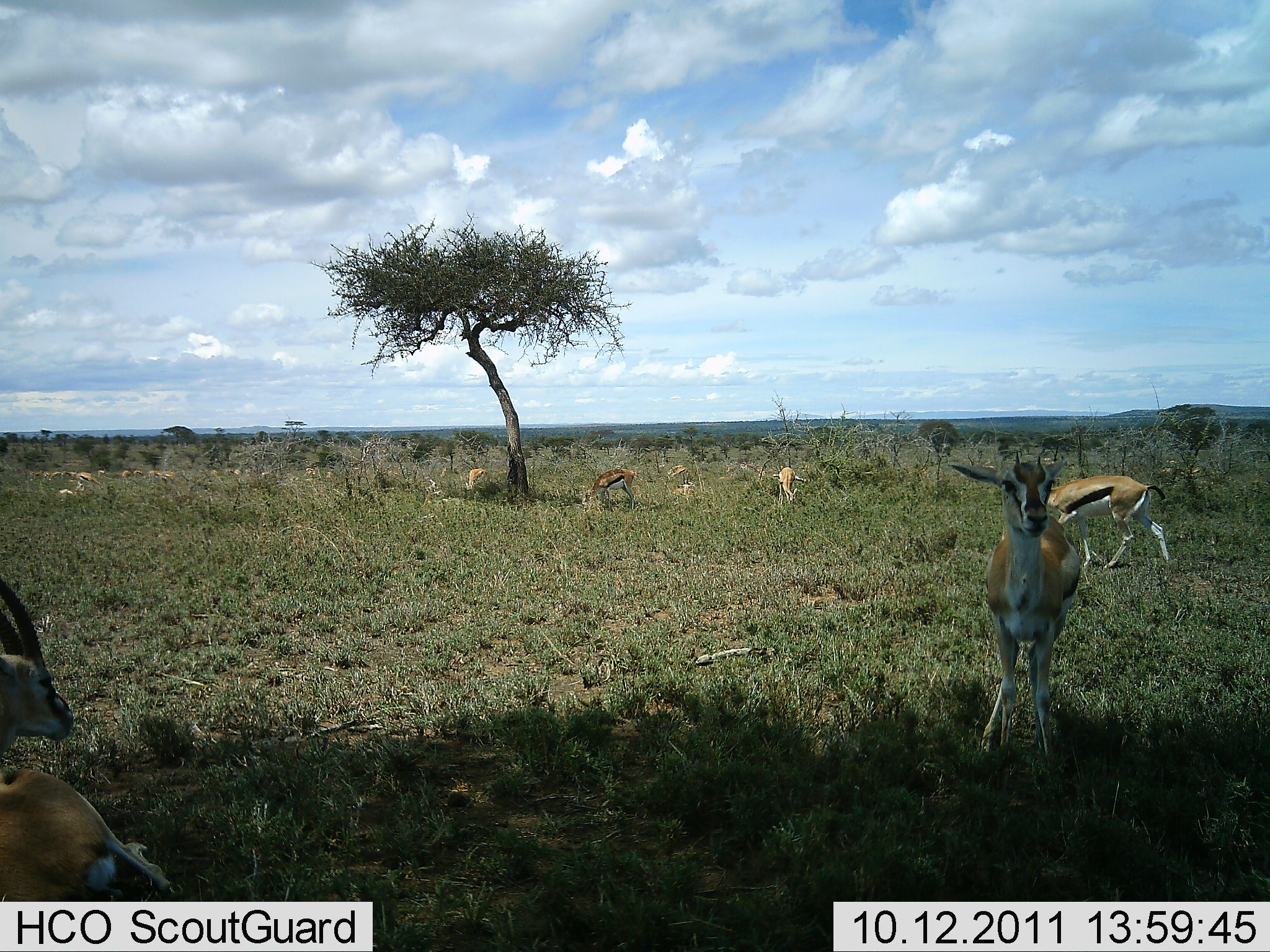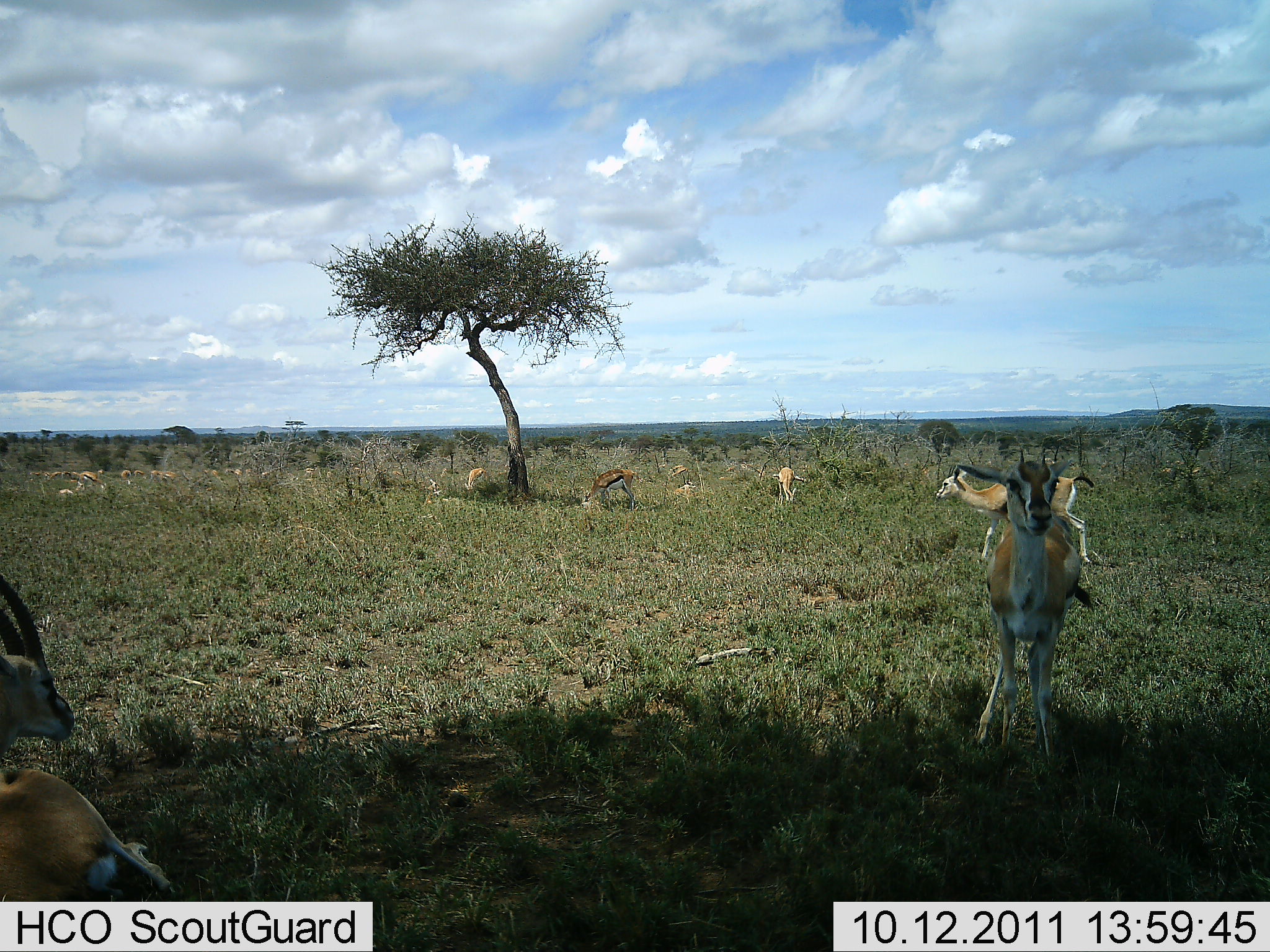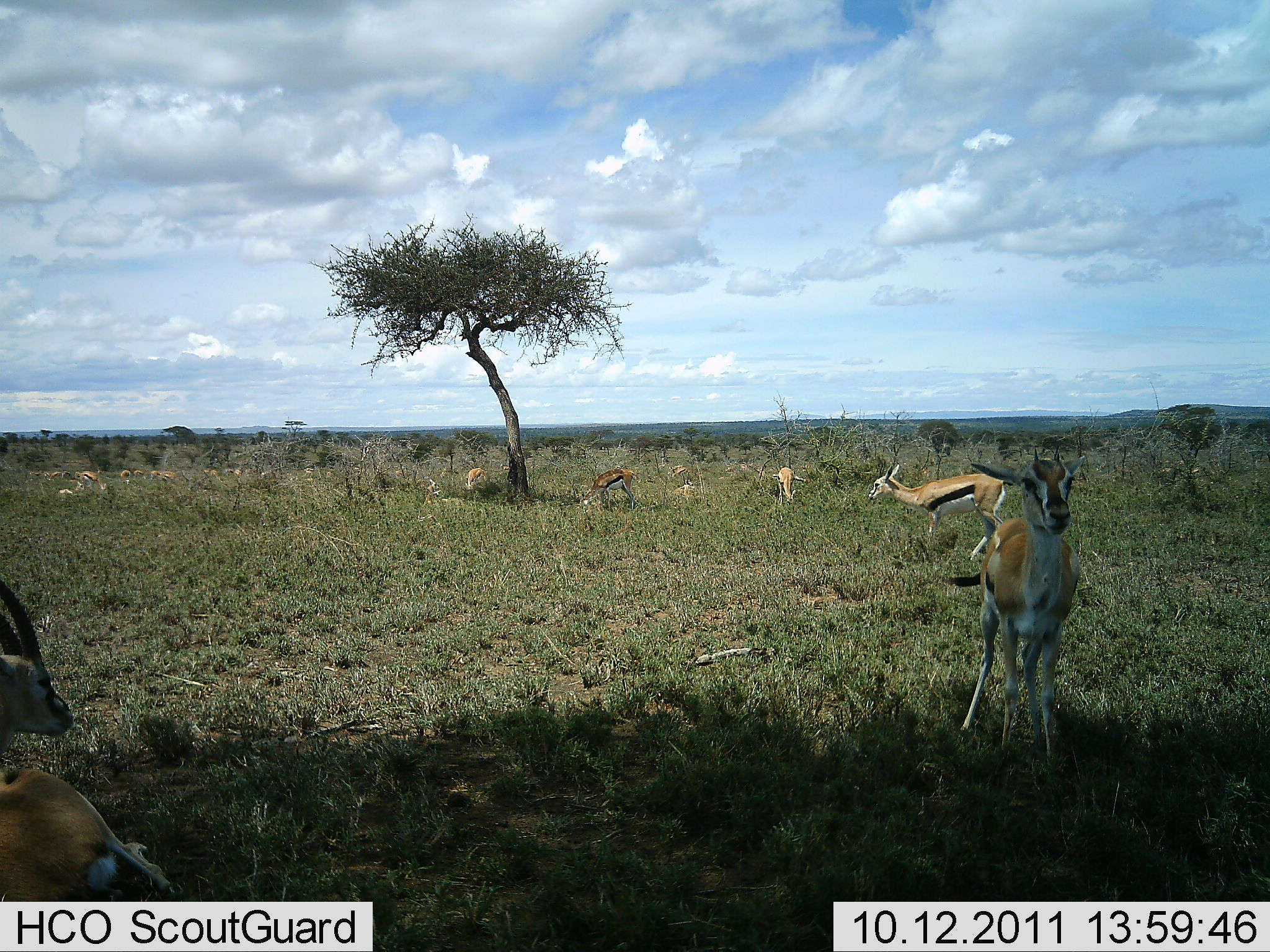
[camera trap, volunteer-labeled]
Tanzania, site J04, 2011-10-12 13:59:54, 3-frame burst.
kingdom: Animalia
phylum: Chordata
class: Mammalia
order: Artiodactyla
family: Bovidae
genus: Eudorcas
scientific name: Eudorcas thomsonii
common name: thomson's gazelle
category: gazellethomsons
Gazellethomsons (thomson's gazelle) (Eudorcas thomsonii), count 11-50. Behavior (volunteer vote fractions): standing 93%, resting 47%, moving 73%, interacting 7%. Young present (vote fraction): 0%. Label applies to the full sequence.